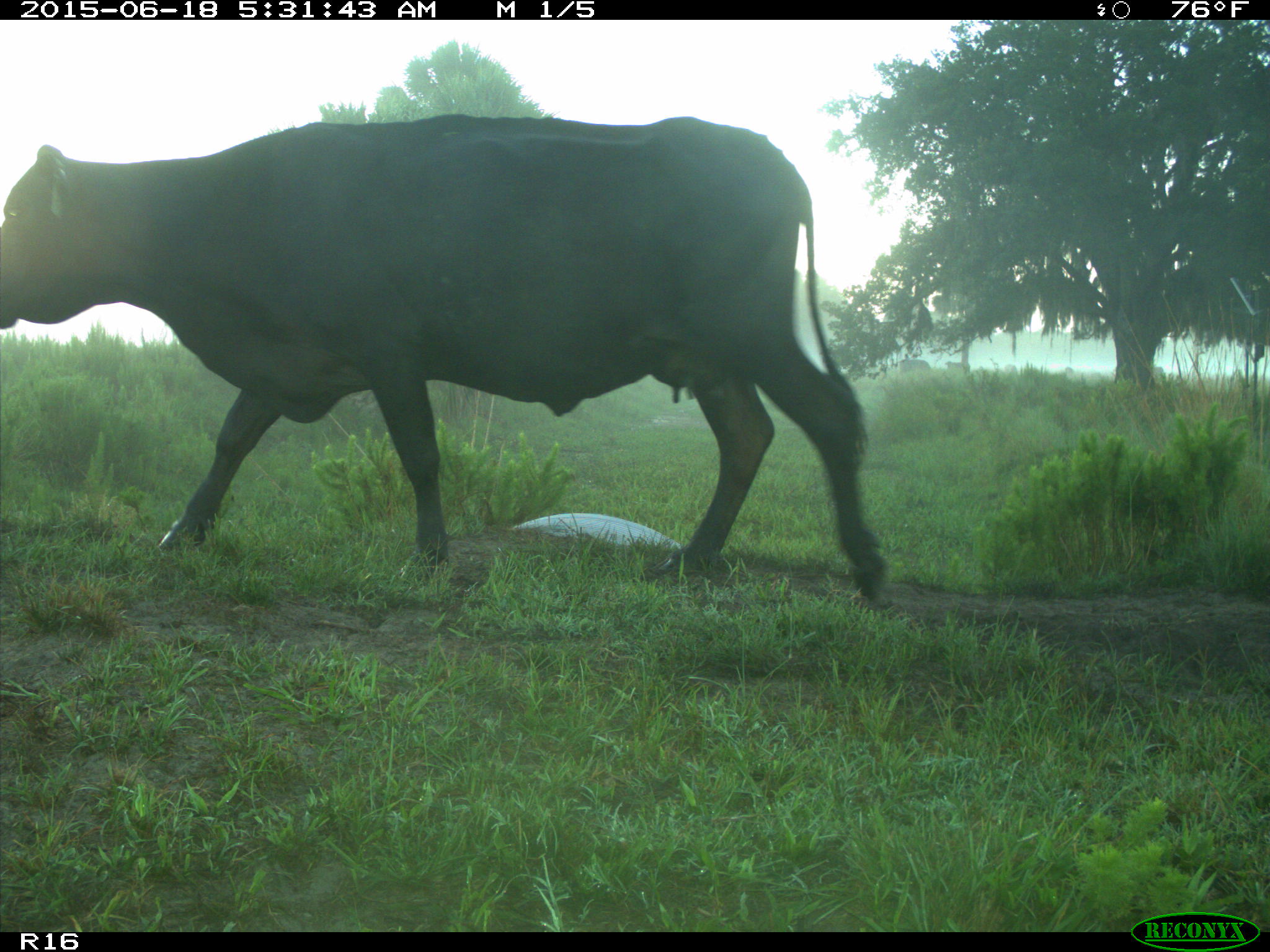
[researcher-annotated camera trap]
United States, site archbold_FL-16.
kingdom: Animalia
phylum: Chordata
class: Mammalia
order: Artiodactyla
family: Bovidae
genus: Bos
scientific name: Bos taurus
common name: domestic cow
Bos taurus (domestic cow).